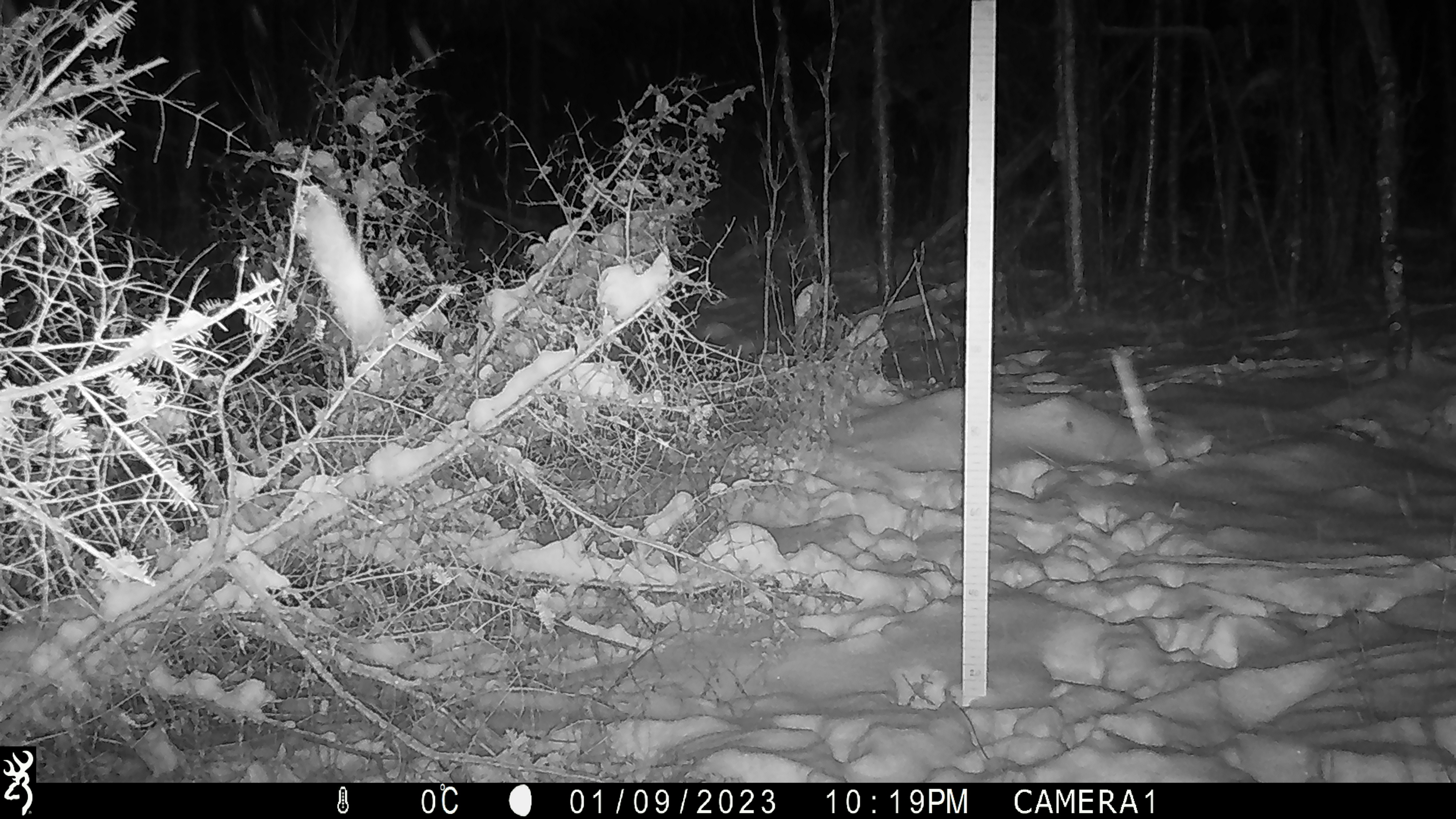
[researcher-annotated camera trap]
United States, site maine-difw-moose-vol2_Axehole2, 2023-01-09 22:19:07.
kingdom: Animalia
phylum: Chordata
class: Mammalia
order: Artiodactyla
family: Cervidae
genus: Alces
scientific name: Alces alces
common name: moose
Moose (Alces alces).